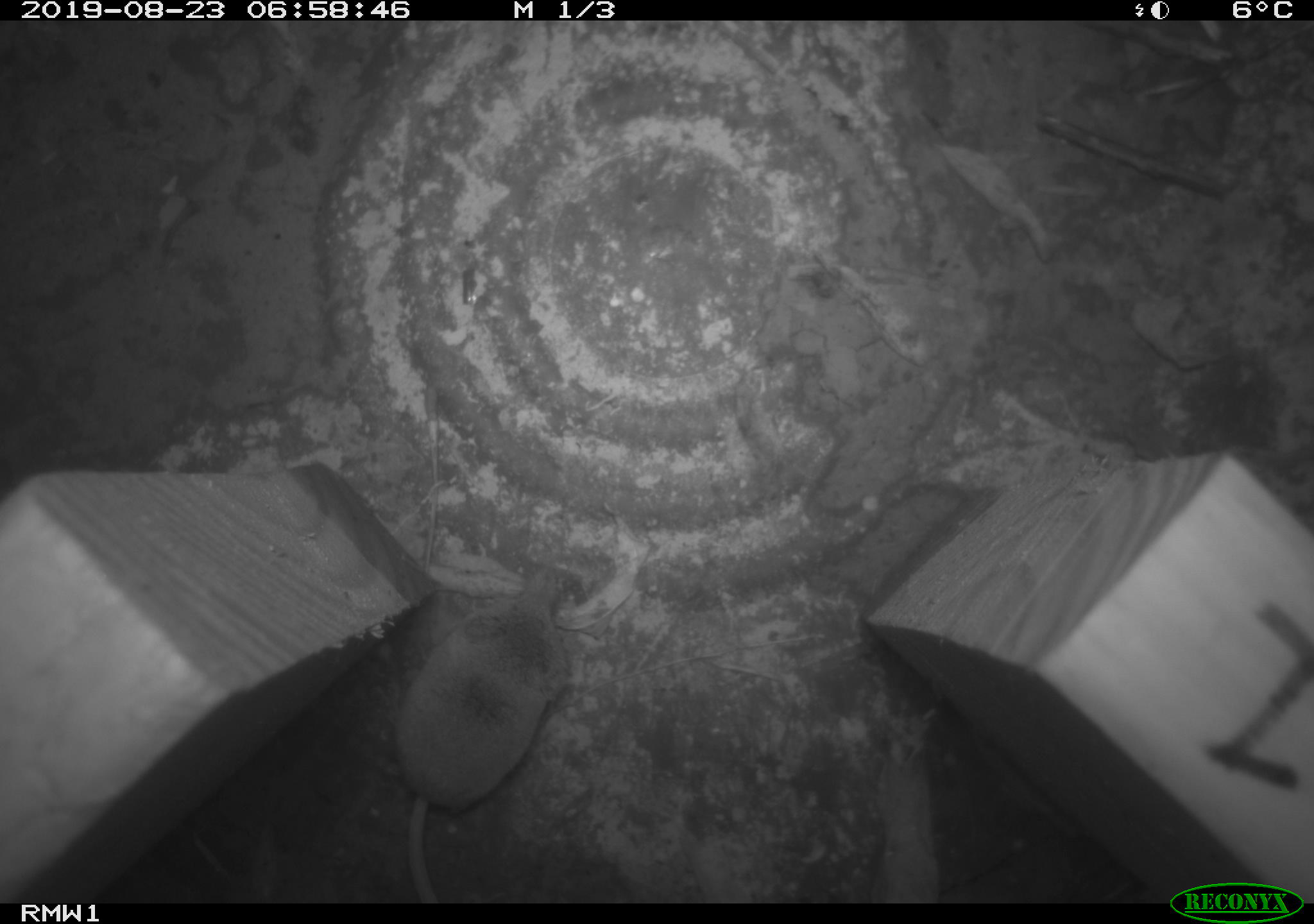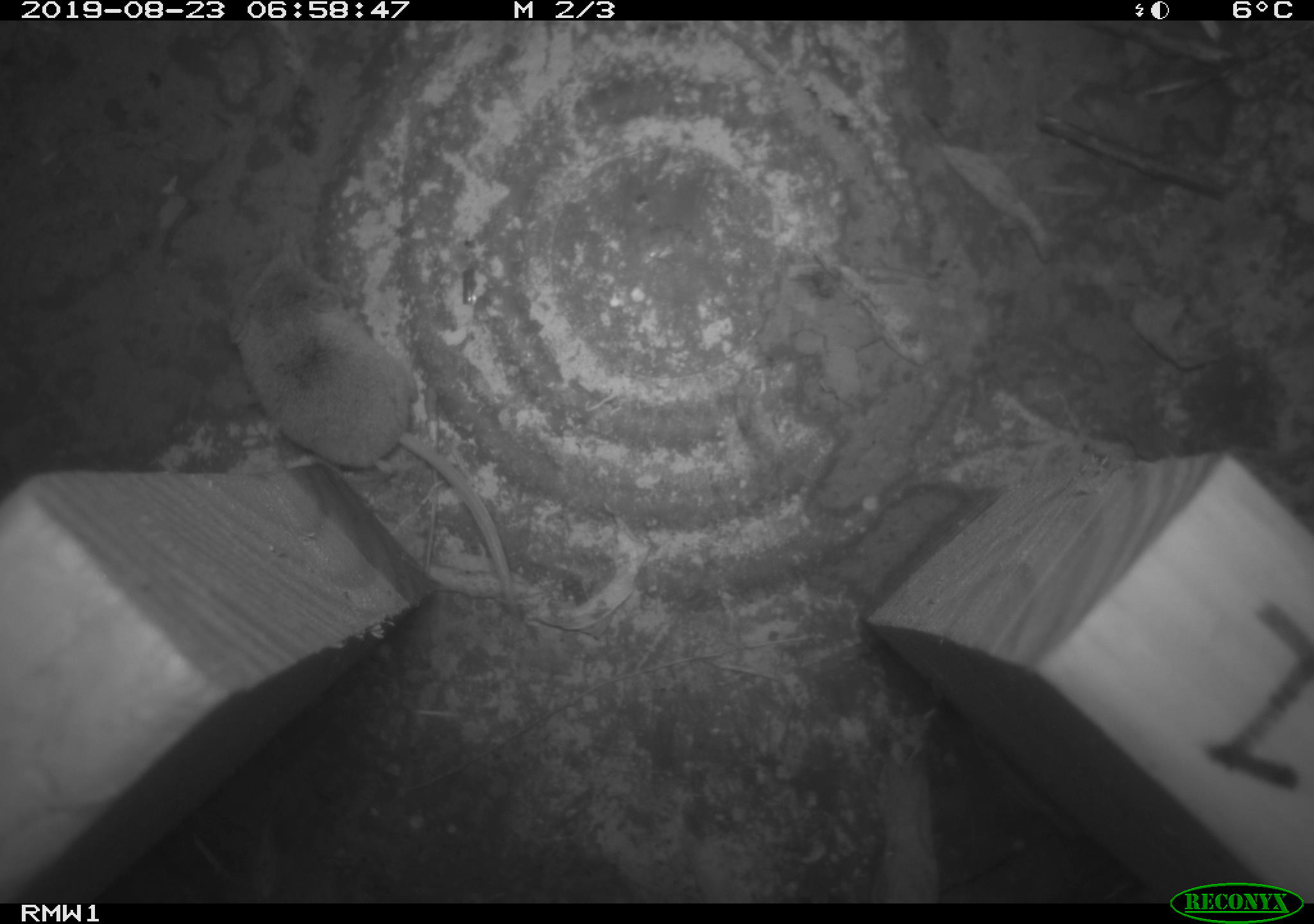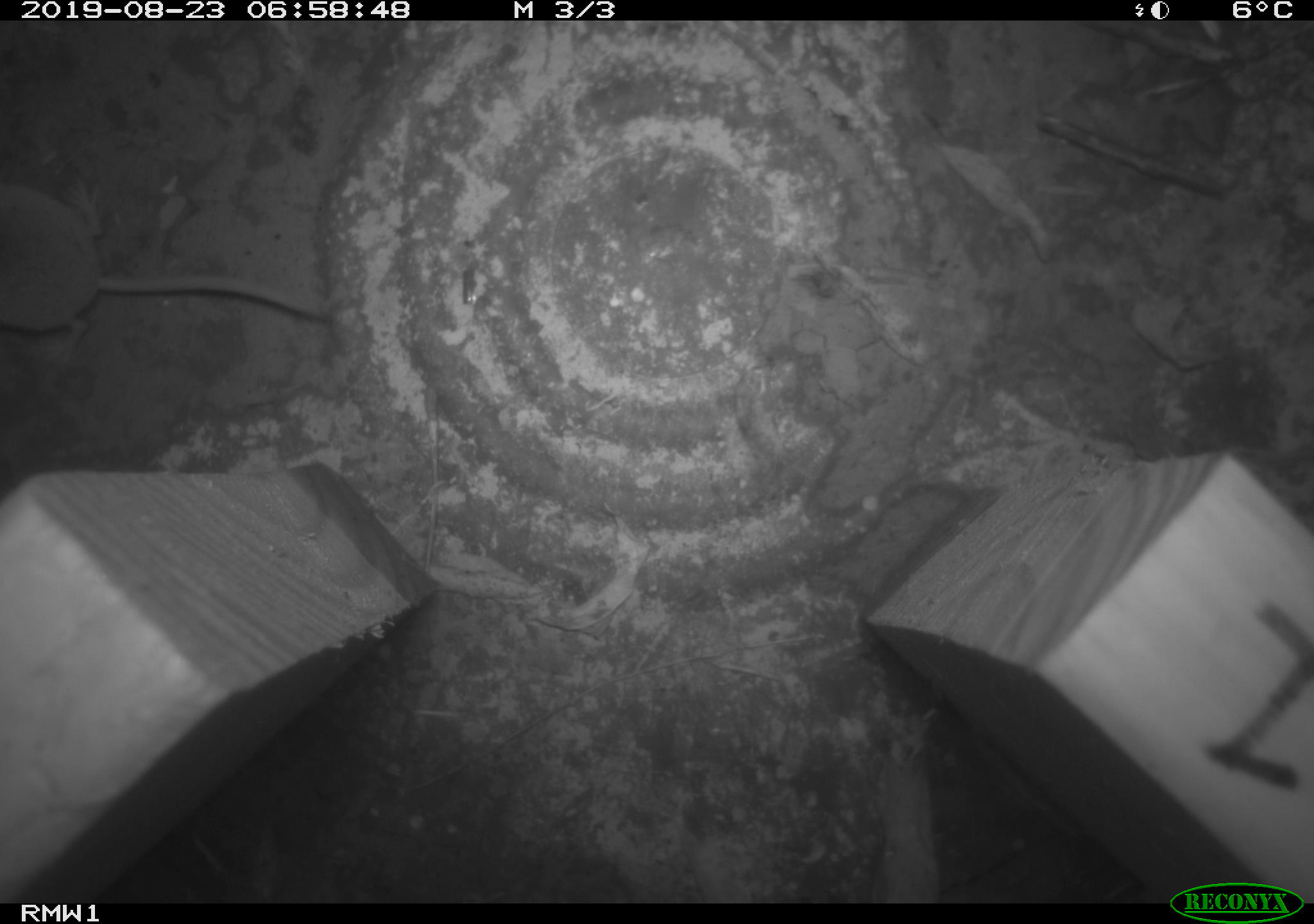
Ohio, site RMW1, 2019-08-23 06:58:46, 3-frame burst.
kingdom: Animalia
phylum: Chordata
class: Mammalia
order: Eulipotyphla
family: Soricidae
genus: Sorex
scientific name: Sorex cinereus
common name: masked shrew